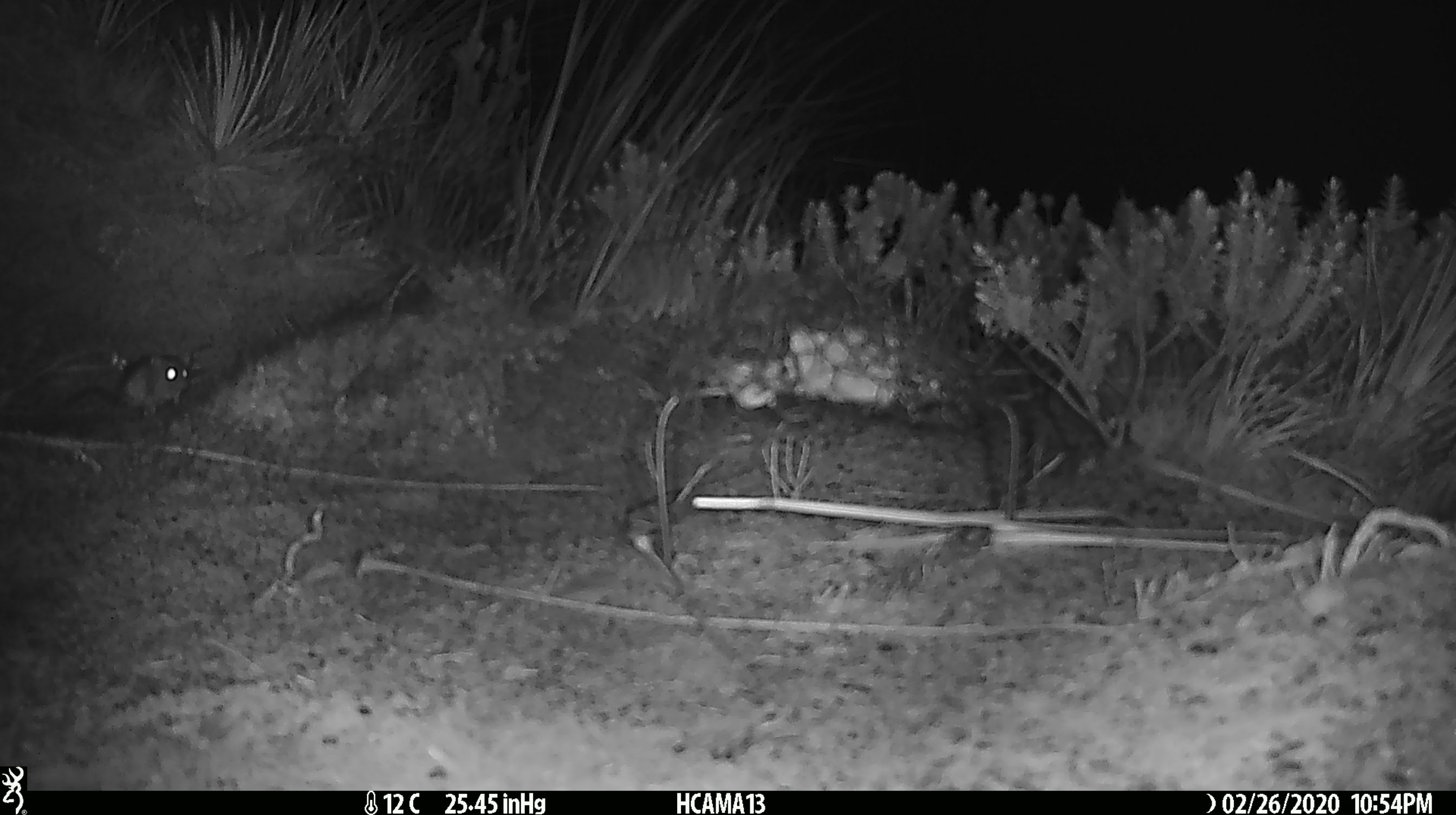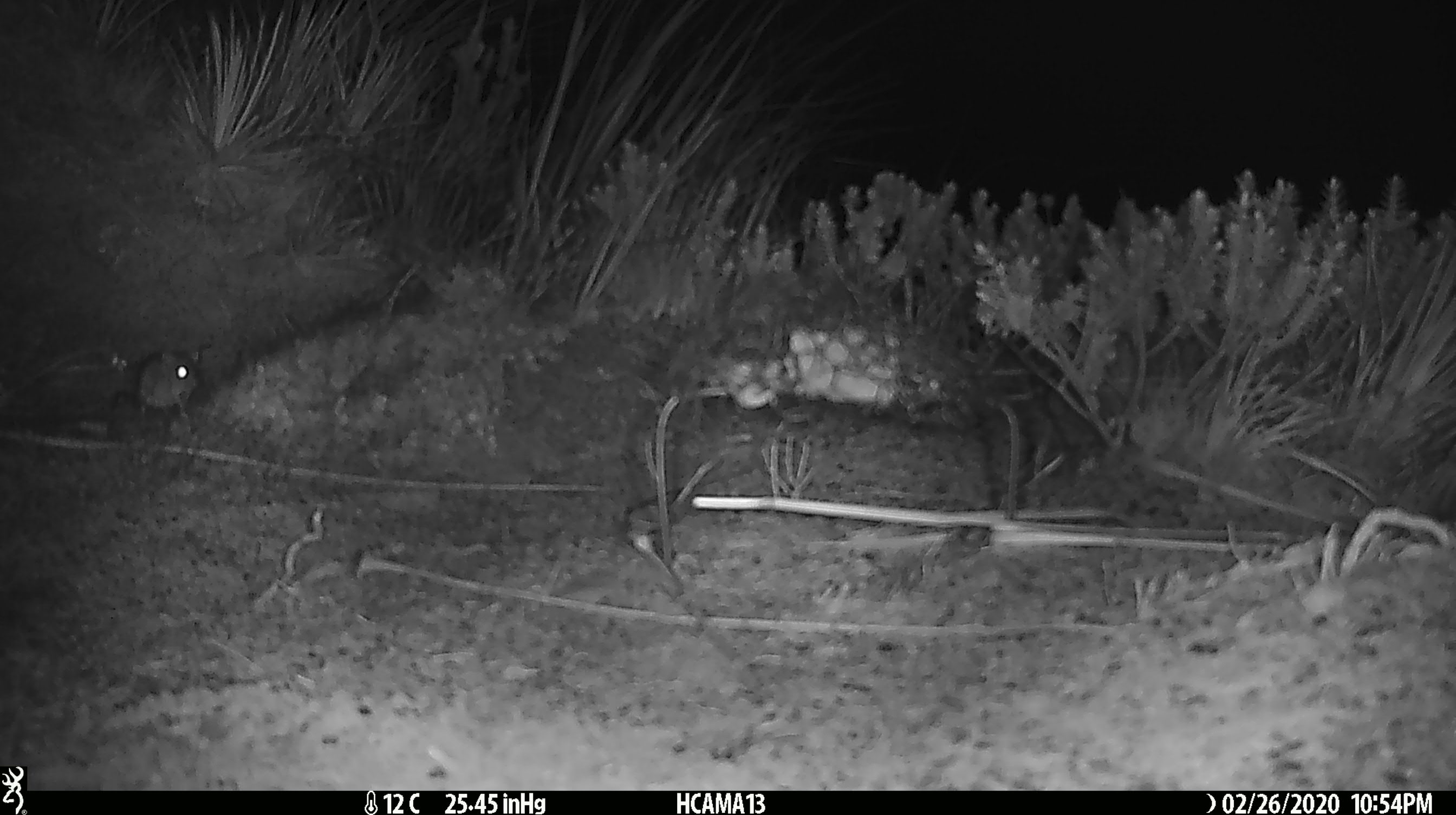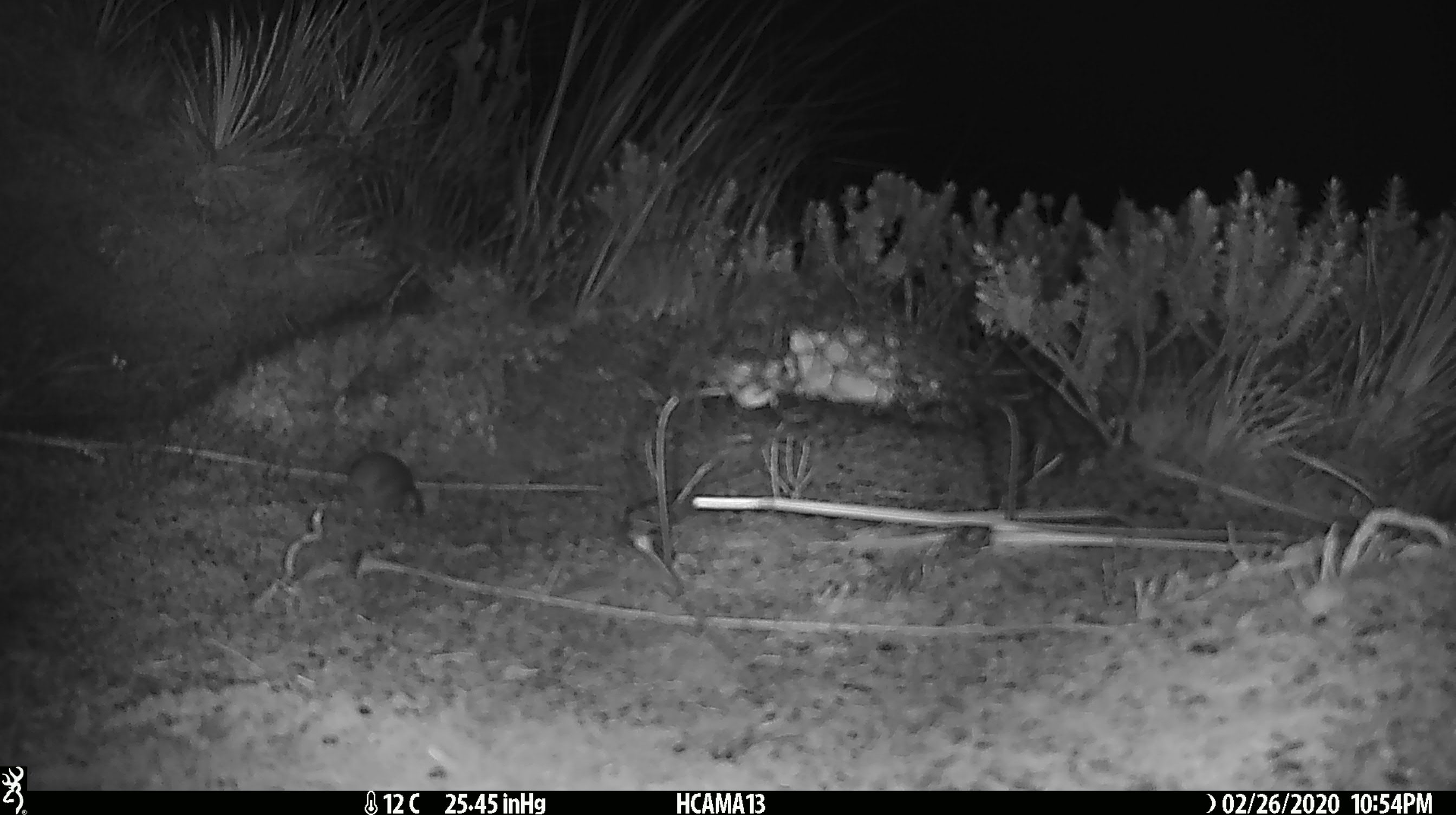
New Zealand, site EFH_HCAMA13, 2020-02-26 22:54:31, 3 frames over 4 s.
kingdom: Animalia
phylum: Chordata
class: Mammalia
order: Rodentia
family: Muridae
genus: Mus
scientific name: Mus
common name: mouse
Mouse (Mus).